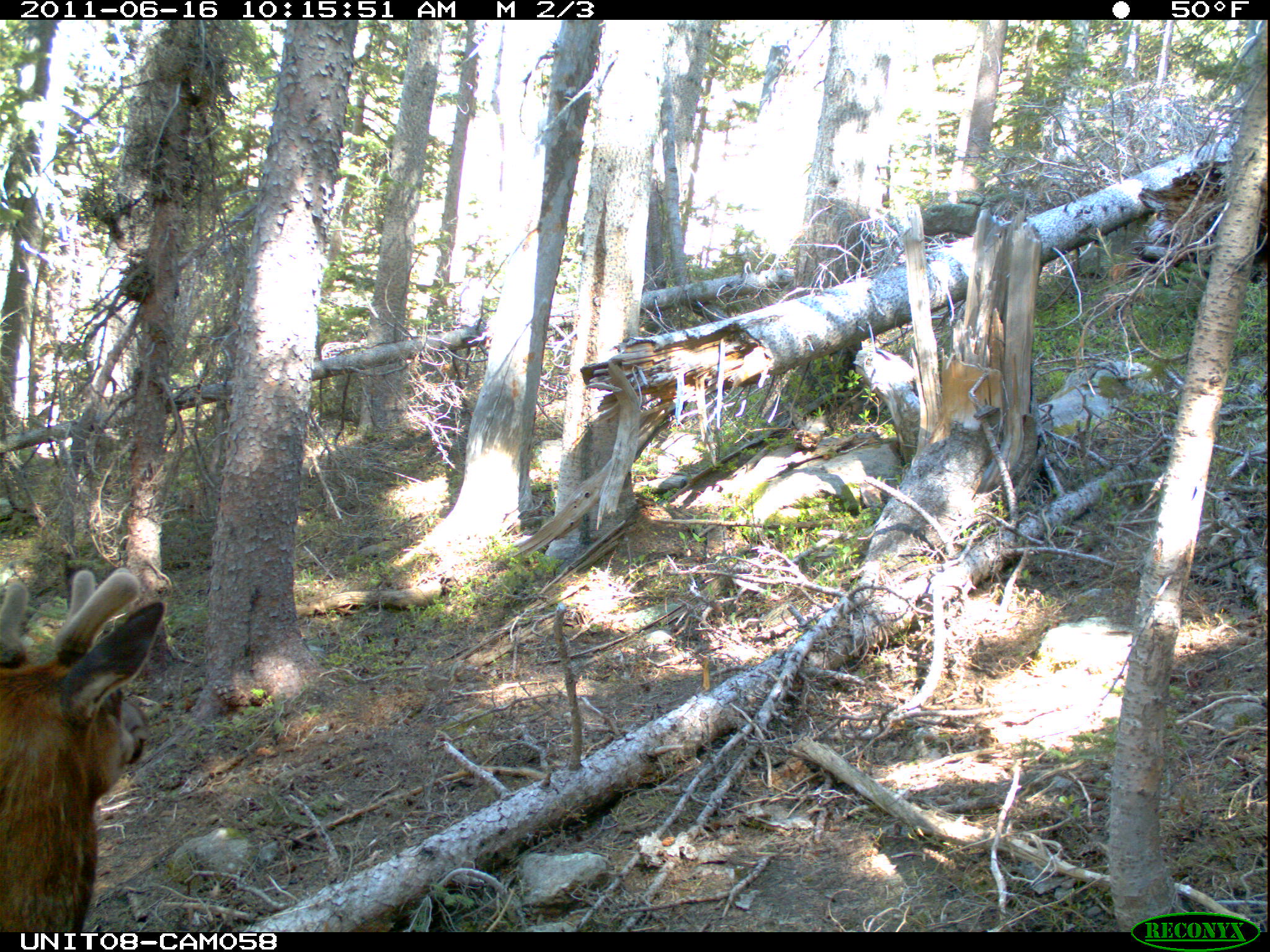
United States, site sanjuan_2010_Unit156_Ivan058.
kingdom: Animalia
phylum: Chordata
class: Mammalia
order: Artiodactyla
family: Cervidae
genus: Cervus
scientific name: Cervus elaphus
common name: red deer